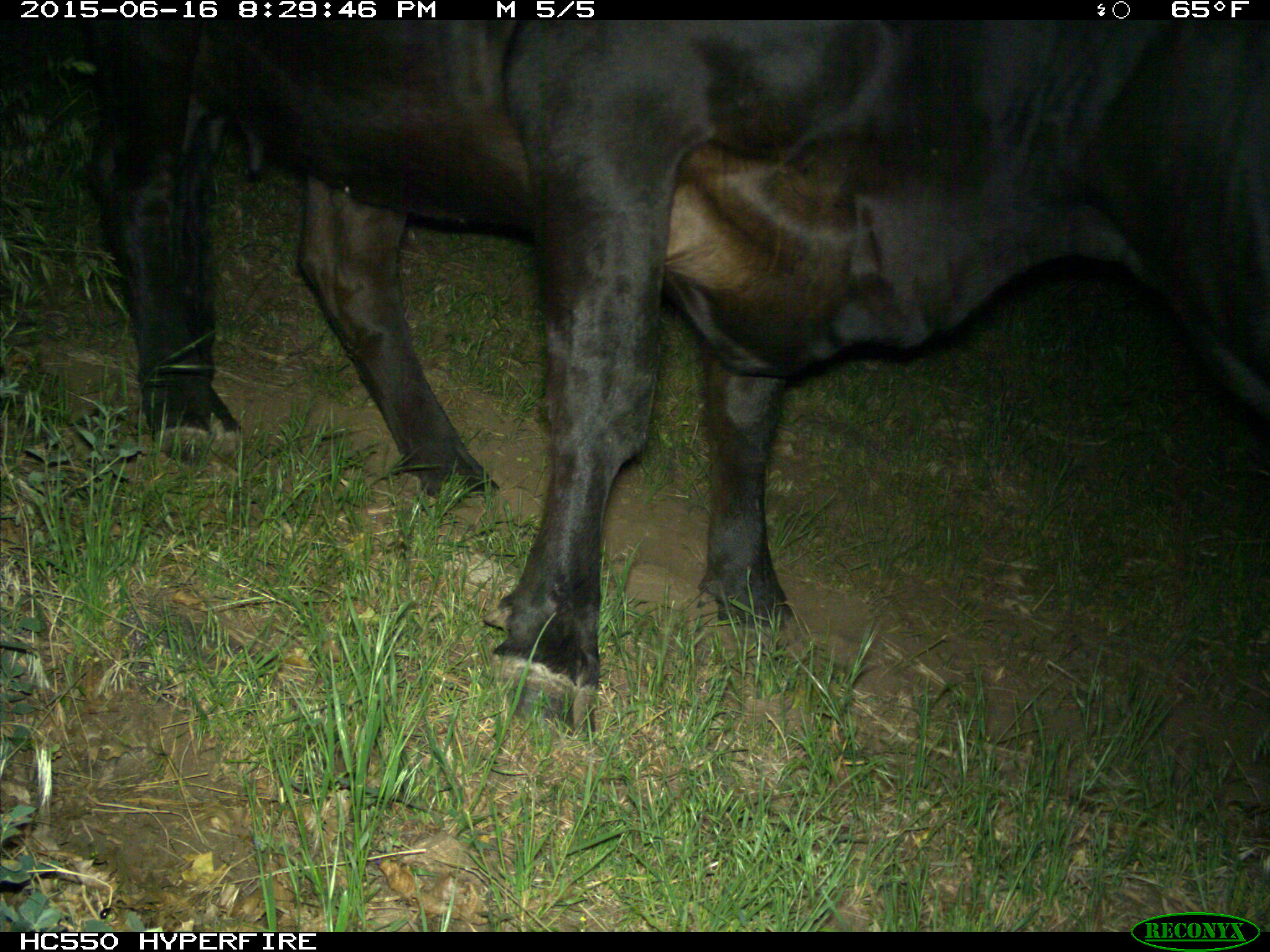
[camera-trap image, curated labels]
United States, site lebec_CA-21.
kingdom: Animalia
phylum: Chordata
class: Mammalia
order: Artiodactyla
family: Bovidae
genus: Bos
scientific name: Bos taurus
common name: domestic cow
Bos taurus (domestic cow).